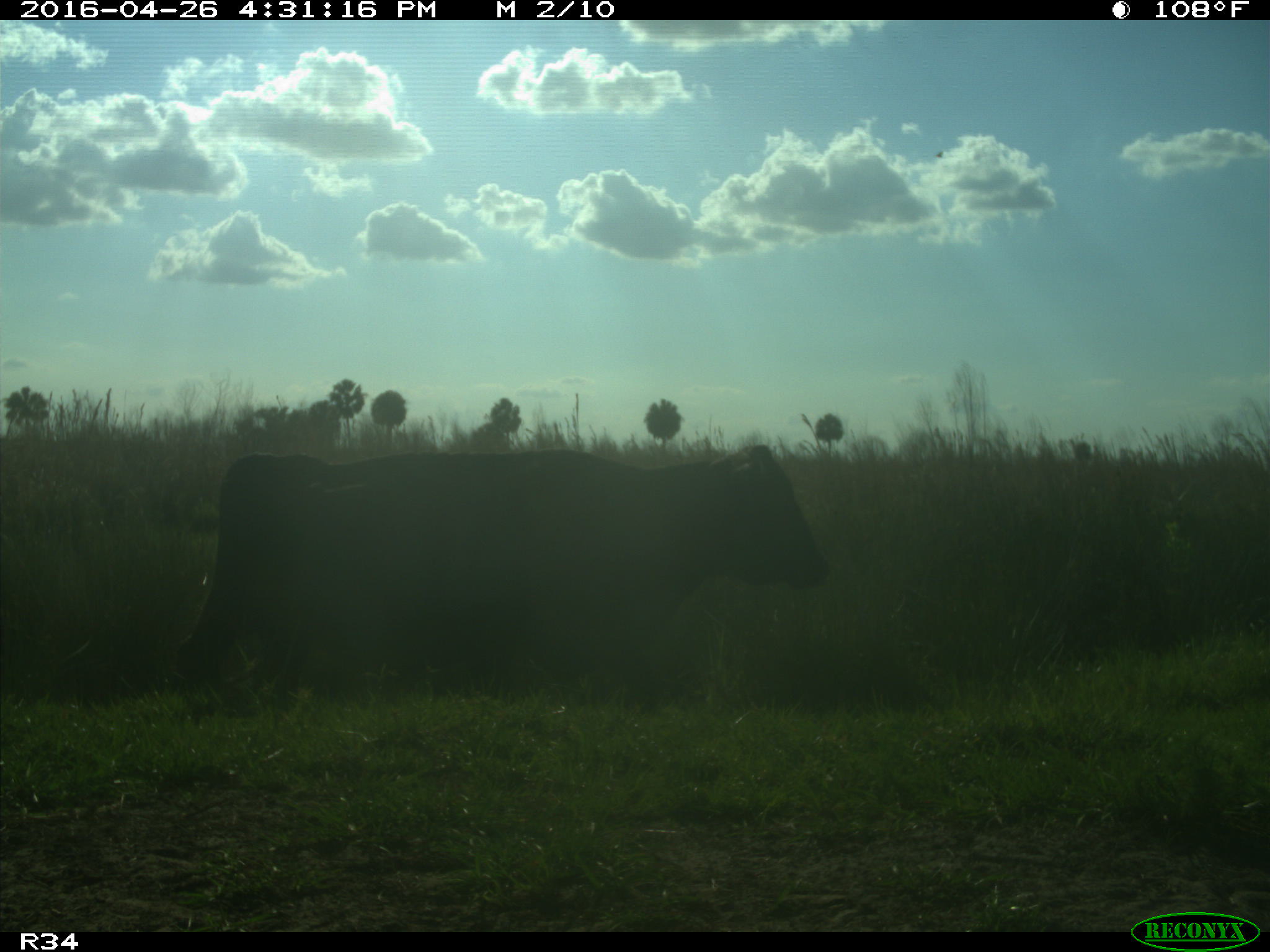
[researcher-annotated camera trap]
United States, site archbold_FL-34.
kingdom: Animalia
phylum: Chordata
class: Mammalia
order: Artiodactyla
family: Bovidae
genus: Bos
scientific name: Bos taurus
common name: domestic cow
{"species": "Bos taurus (domestic cow)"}